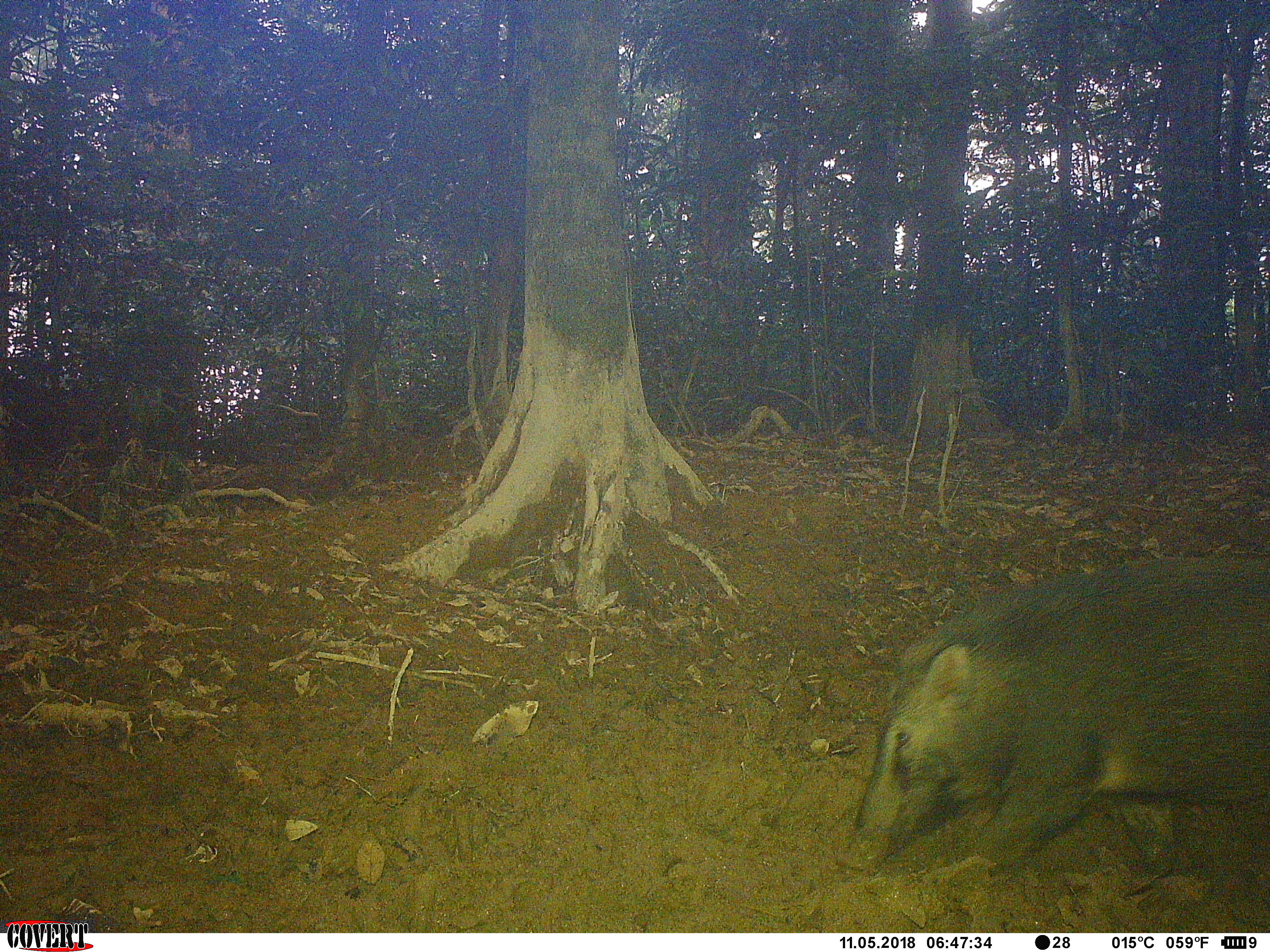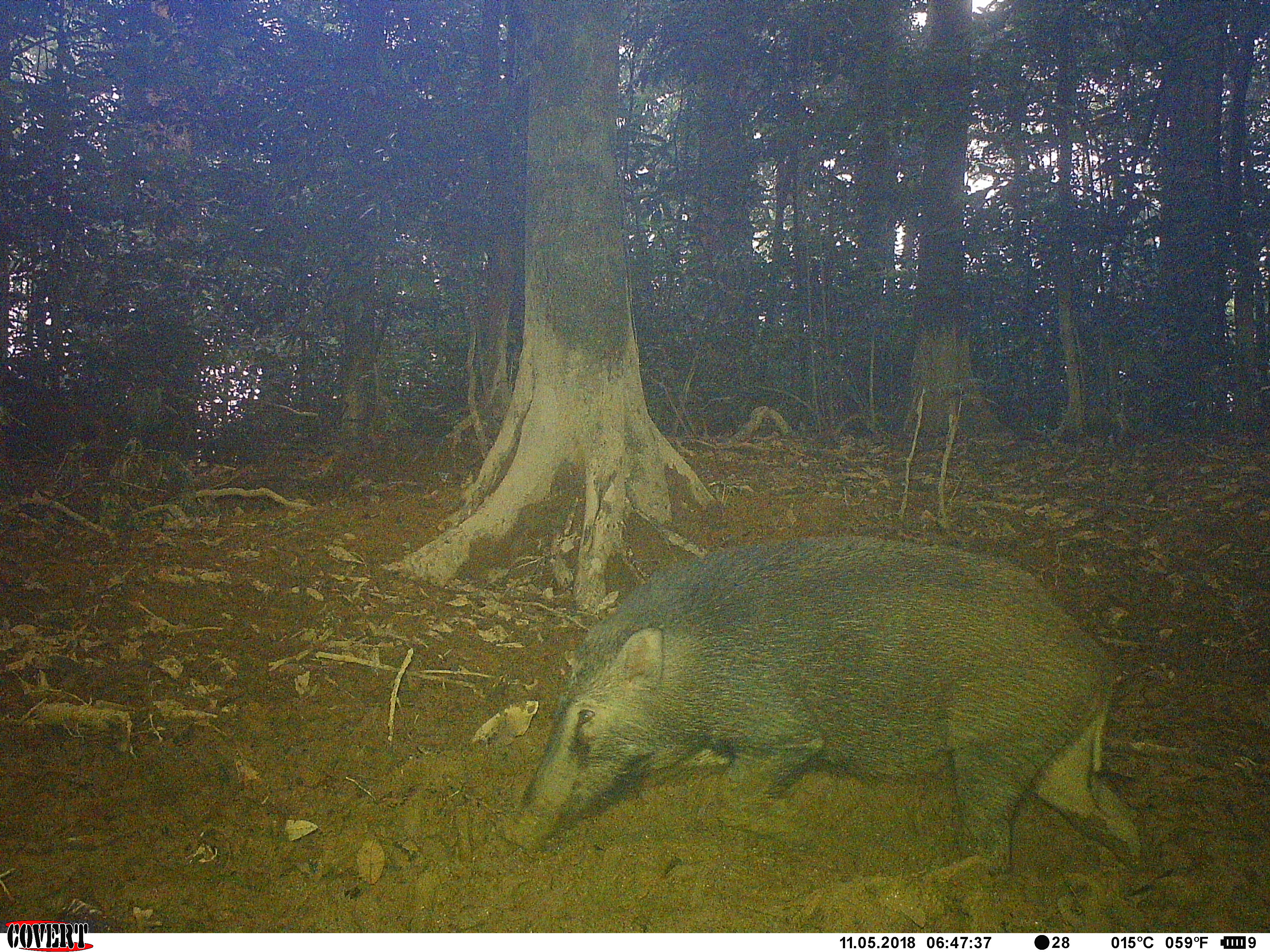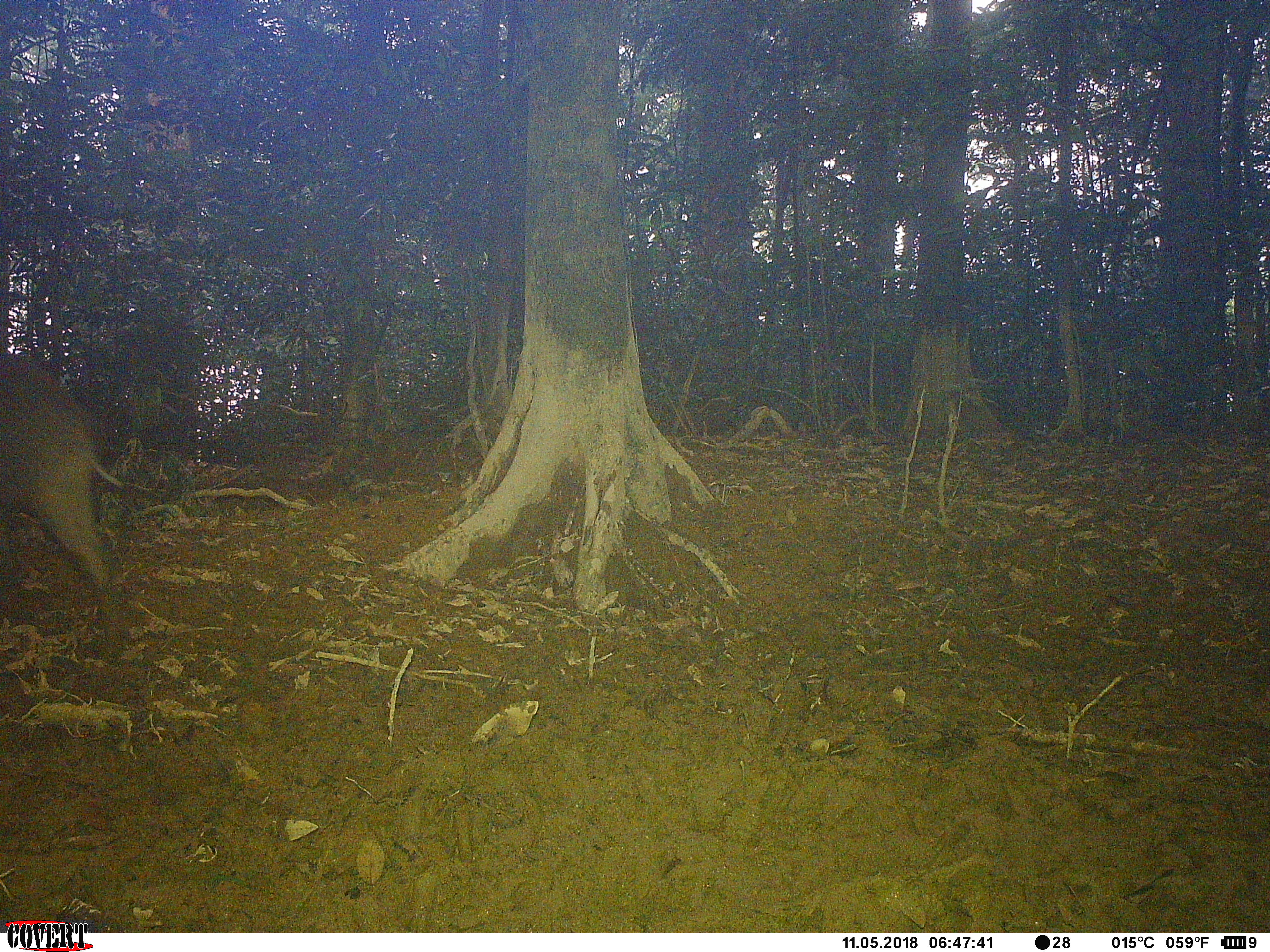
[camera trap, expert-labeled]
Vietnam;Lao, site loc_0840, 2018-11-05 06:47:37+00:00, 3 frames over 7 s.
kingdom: Animalia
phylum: Chordata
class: Mammalia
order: Artiodactyla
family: Suidae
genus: Sus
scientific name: Sus scrofa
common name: eurasian wild pig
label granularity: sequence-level